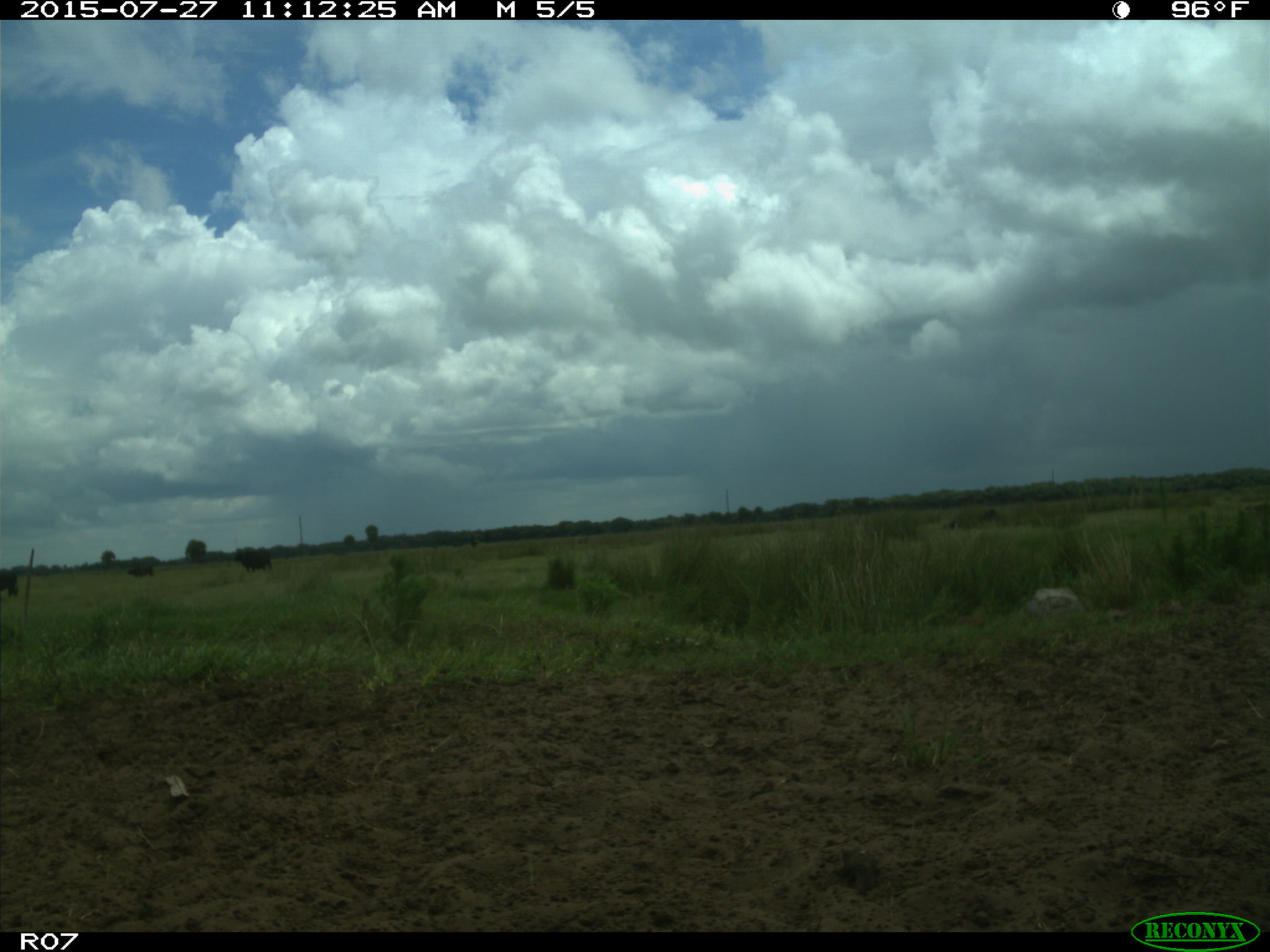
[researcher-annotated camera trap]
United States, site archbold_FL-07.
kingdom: Animalia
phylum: Chordata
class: Mammalia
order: Artiodactyla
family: Bovidae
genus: Bos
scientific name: Bos taurus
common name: domestic cow